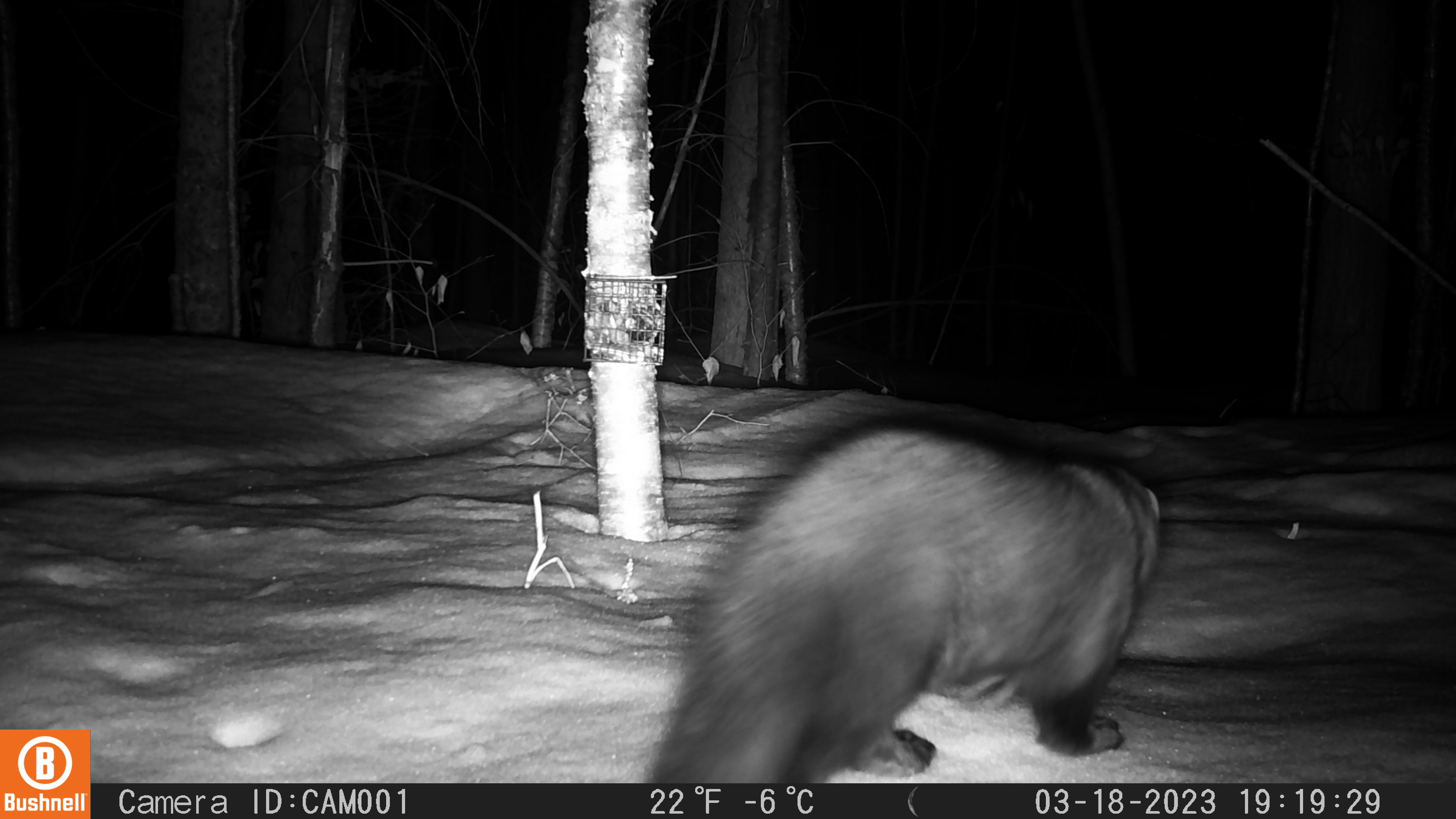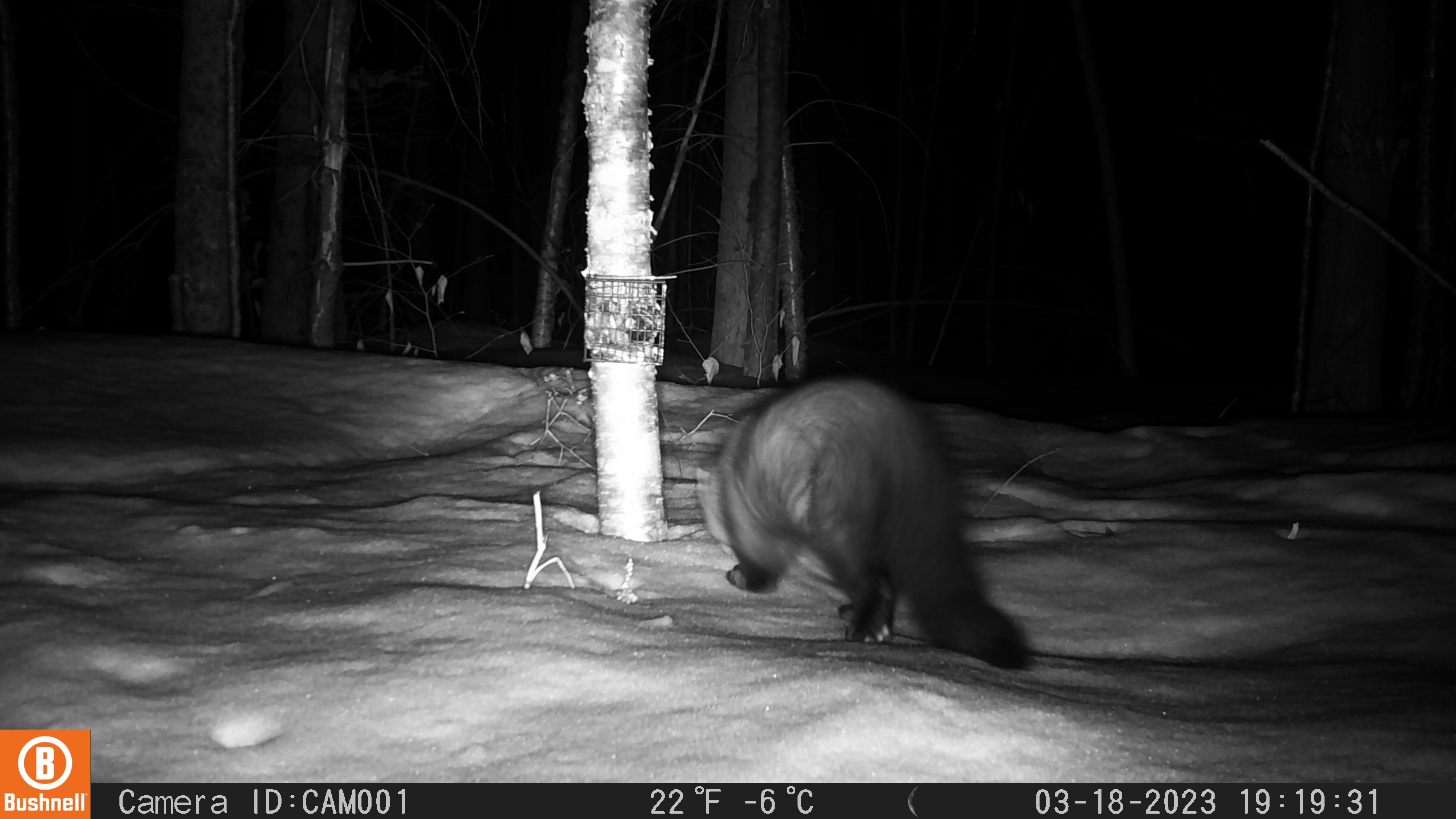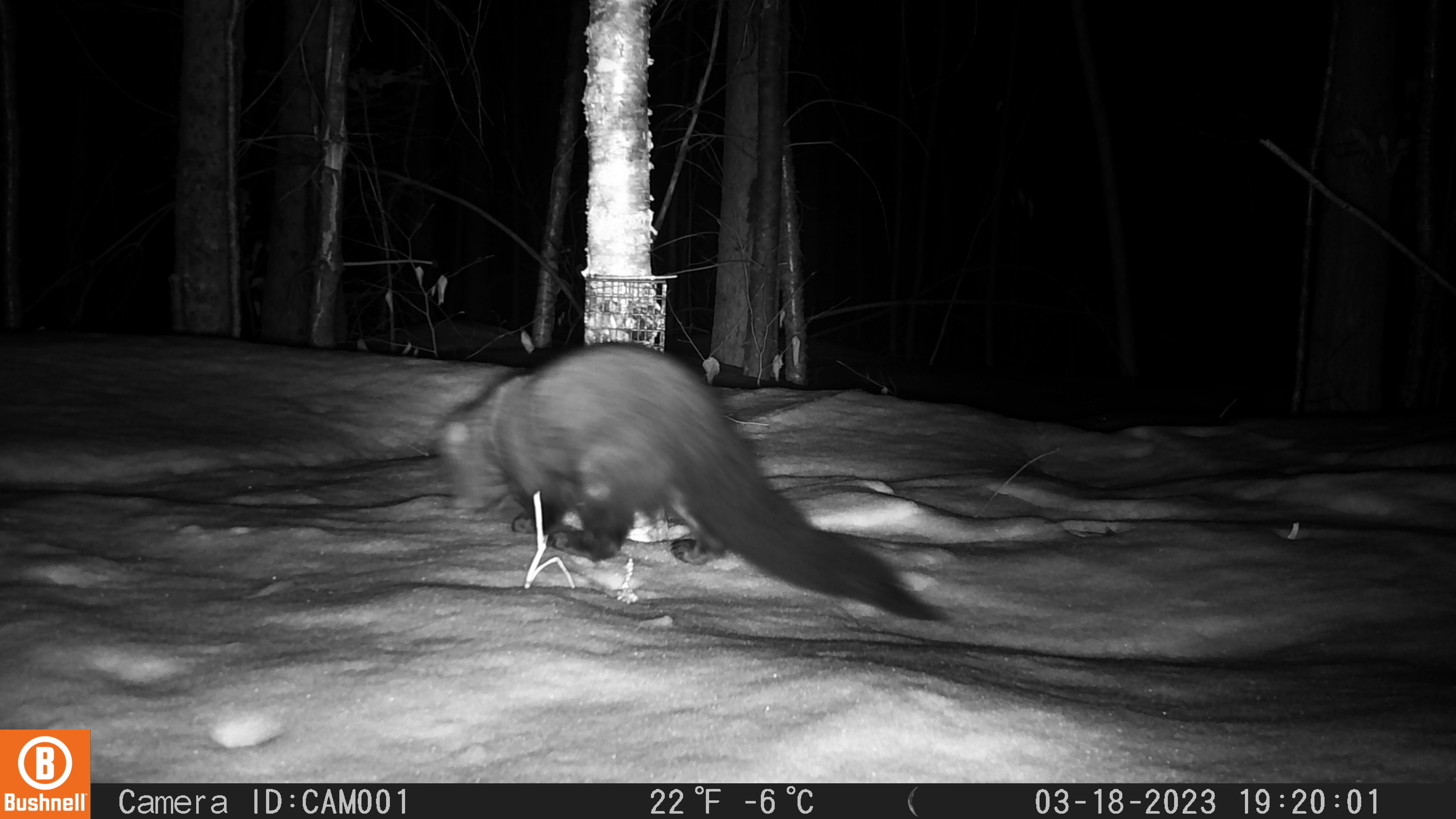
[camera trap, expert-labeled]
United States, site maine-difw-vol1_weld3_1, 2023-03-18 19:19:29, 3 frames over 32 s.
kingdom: Animalia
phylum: Chordata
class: Mammalia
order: Carnivora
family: Mustelidae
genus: Pekania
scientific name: Pekania pennanti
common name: fisher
Fisher (Pekania pennanti).